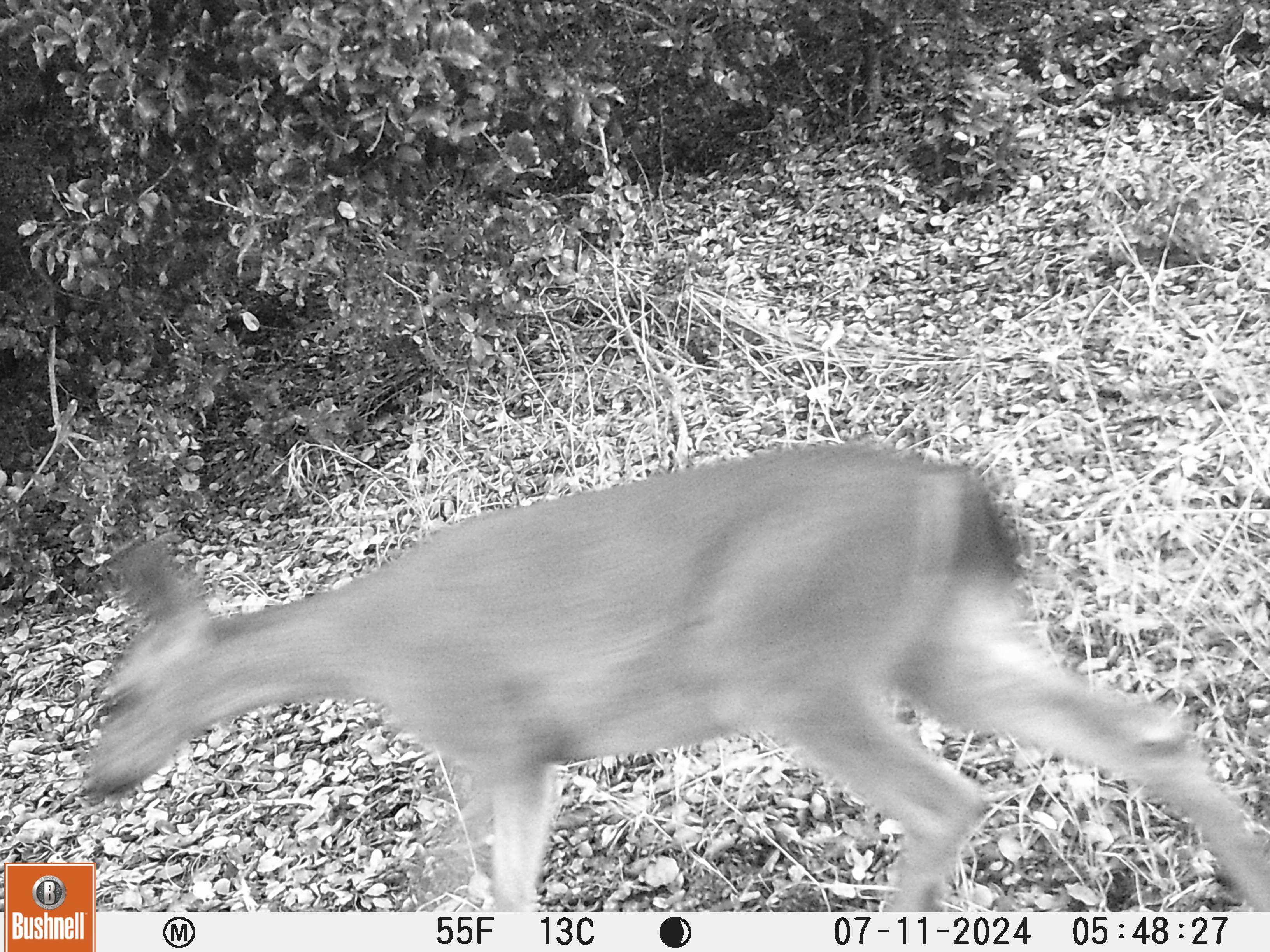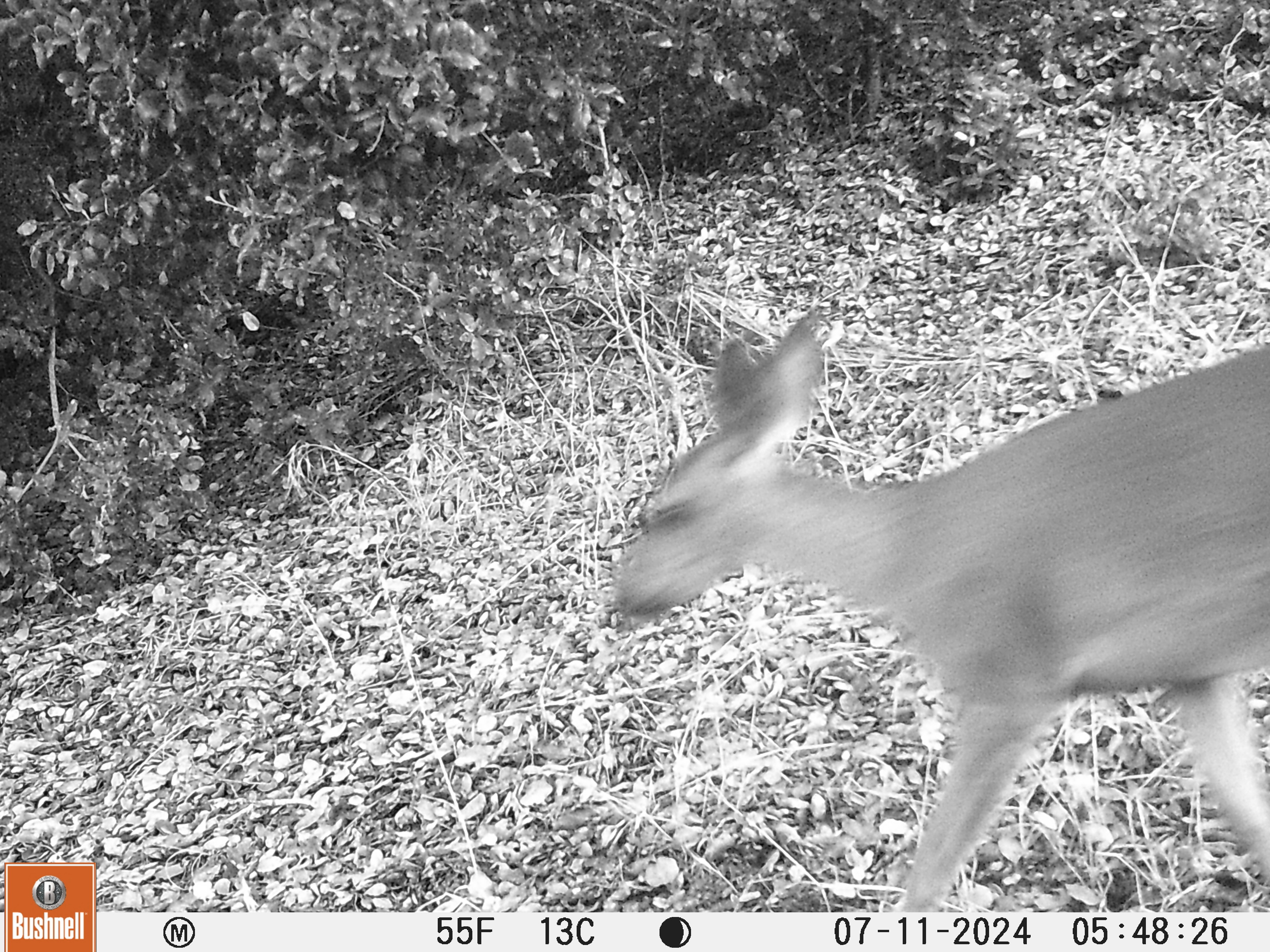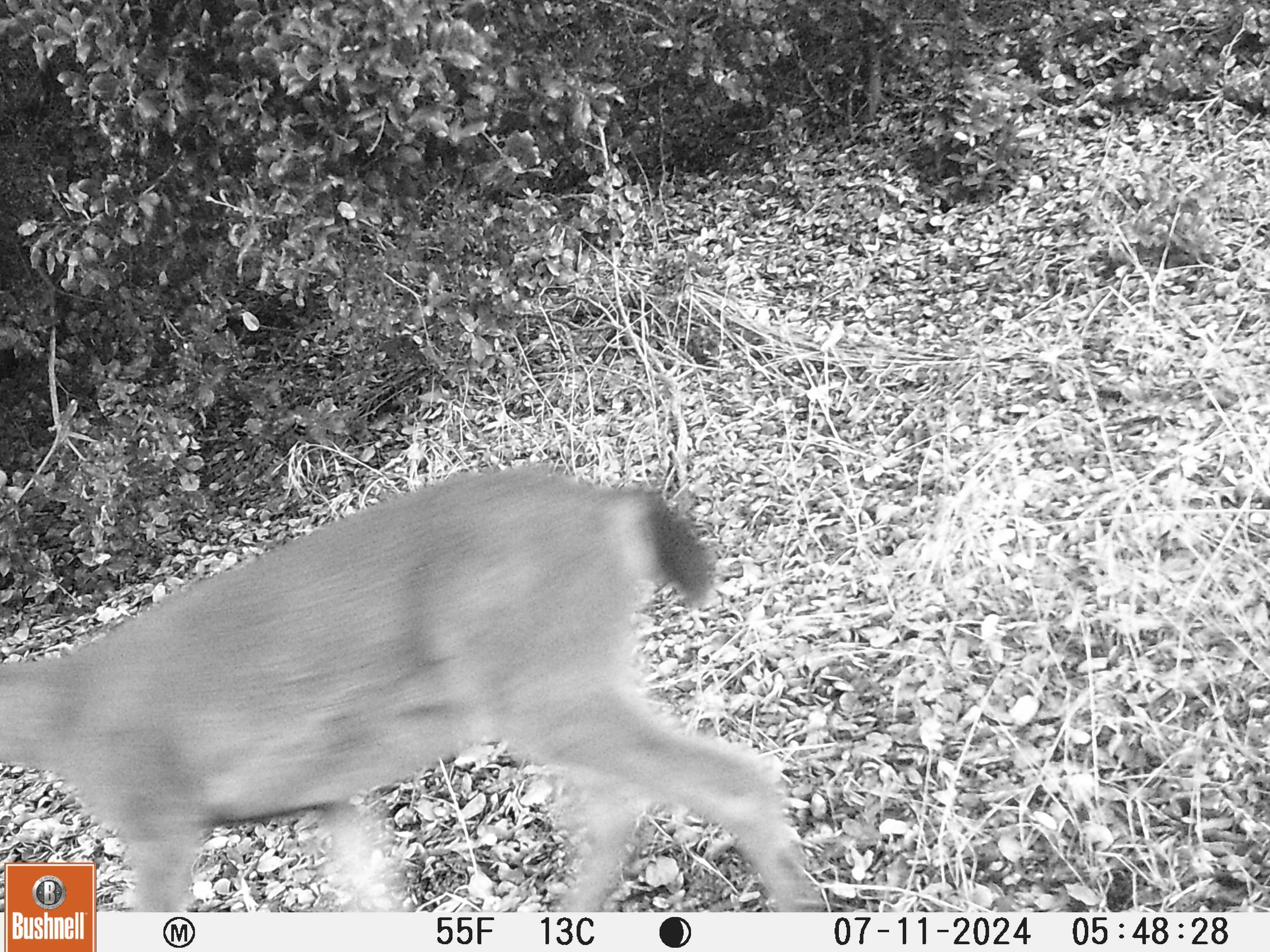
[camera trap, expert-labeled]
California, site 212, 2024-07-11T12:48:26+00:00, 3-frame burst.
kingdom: Animalia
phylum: Chordata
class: Mammalia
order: Artiodactyla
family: Cervidae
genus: Odocoileus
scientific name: Odocoileus hemionus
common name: mule deer